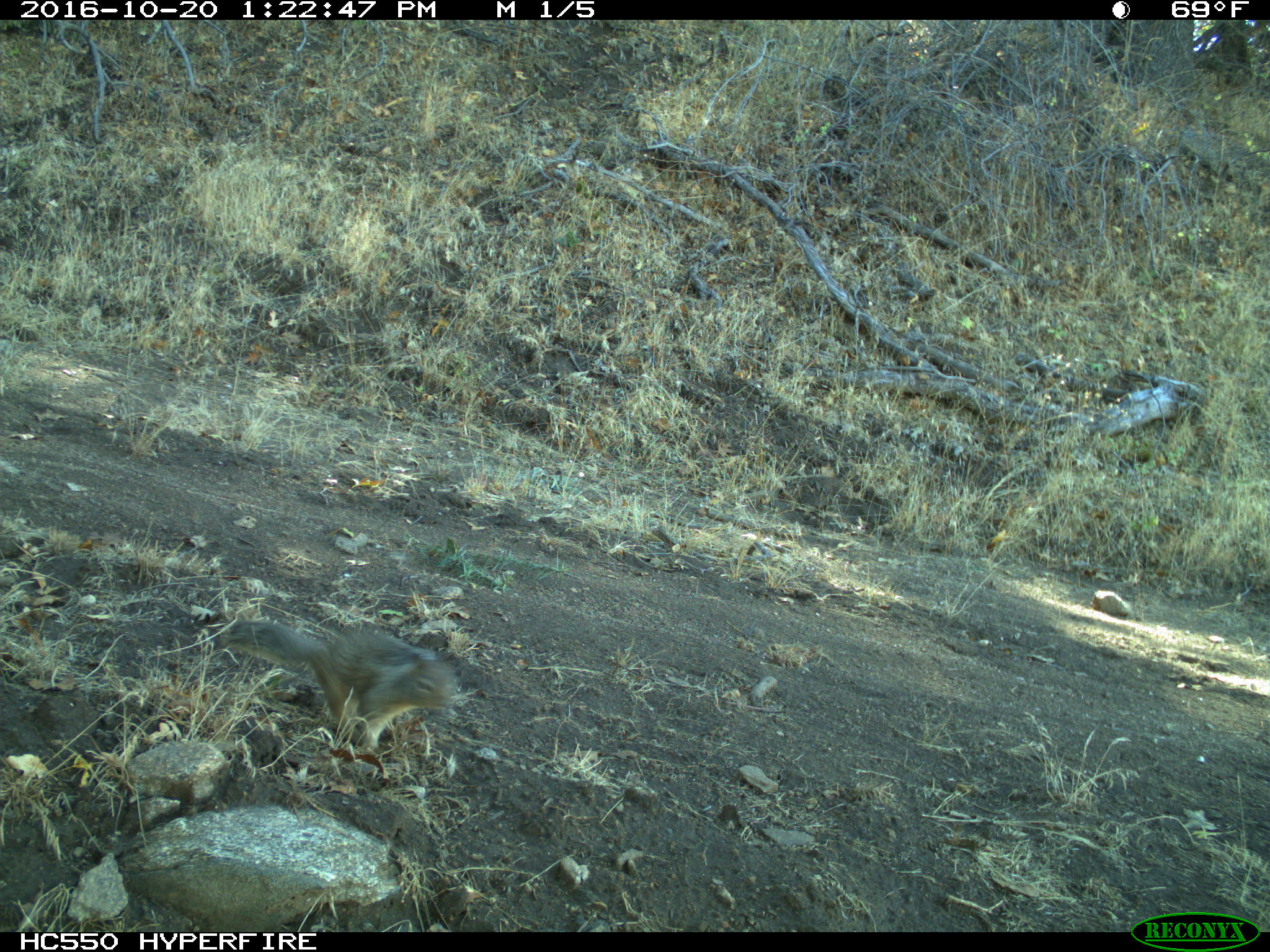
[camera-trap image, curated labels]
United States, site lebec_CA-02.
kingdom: Animalia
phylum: Chordata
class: Mammalia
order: Rodentia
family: Sciuridae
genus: Otospermophilus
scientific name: Otospermophilus beecheyi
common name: california ground squirrel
Otospermophilus beecheyi (california ground squirrel).